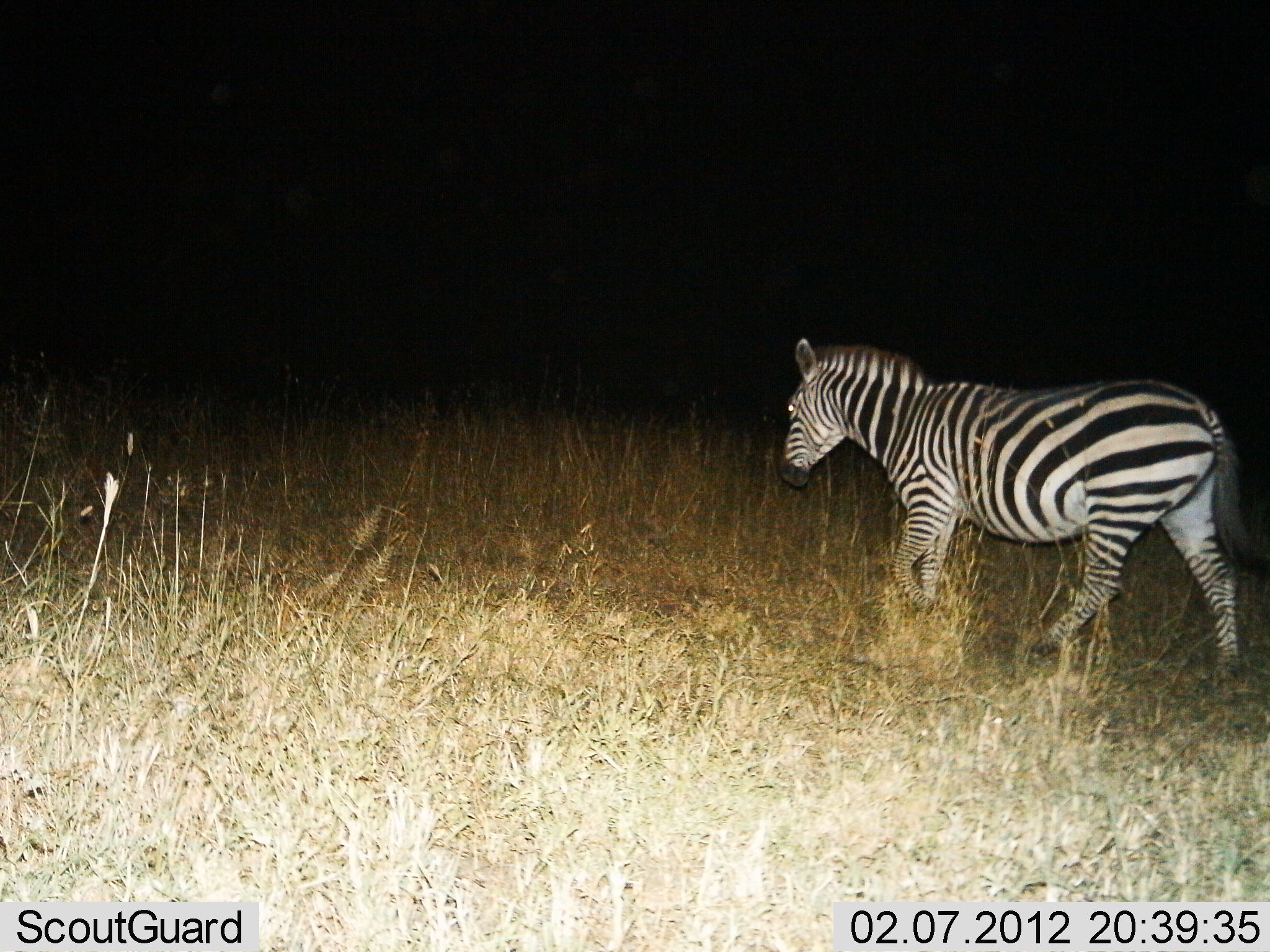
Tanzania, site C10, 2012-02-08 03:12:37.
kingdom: Animalia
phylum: Chordata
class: Mammalia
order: Perissodactyla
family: Equidae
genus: Equus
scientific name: Equus quagga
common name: plains zebra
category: zebra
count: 1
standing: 6%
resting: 0%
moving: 94%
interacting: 0%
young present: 0%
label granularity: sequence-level